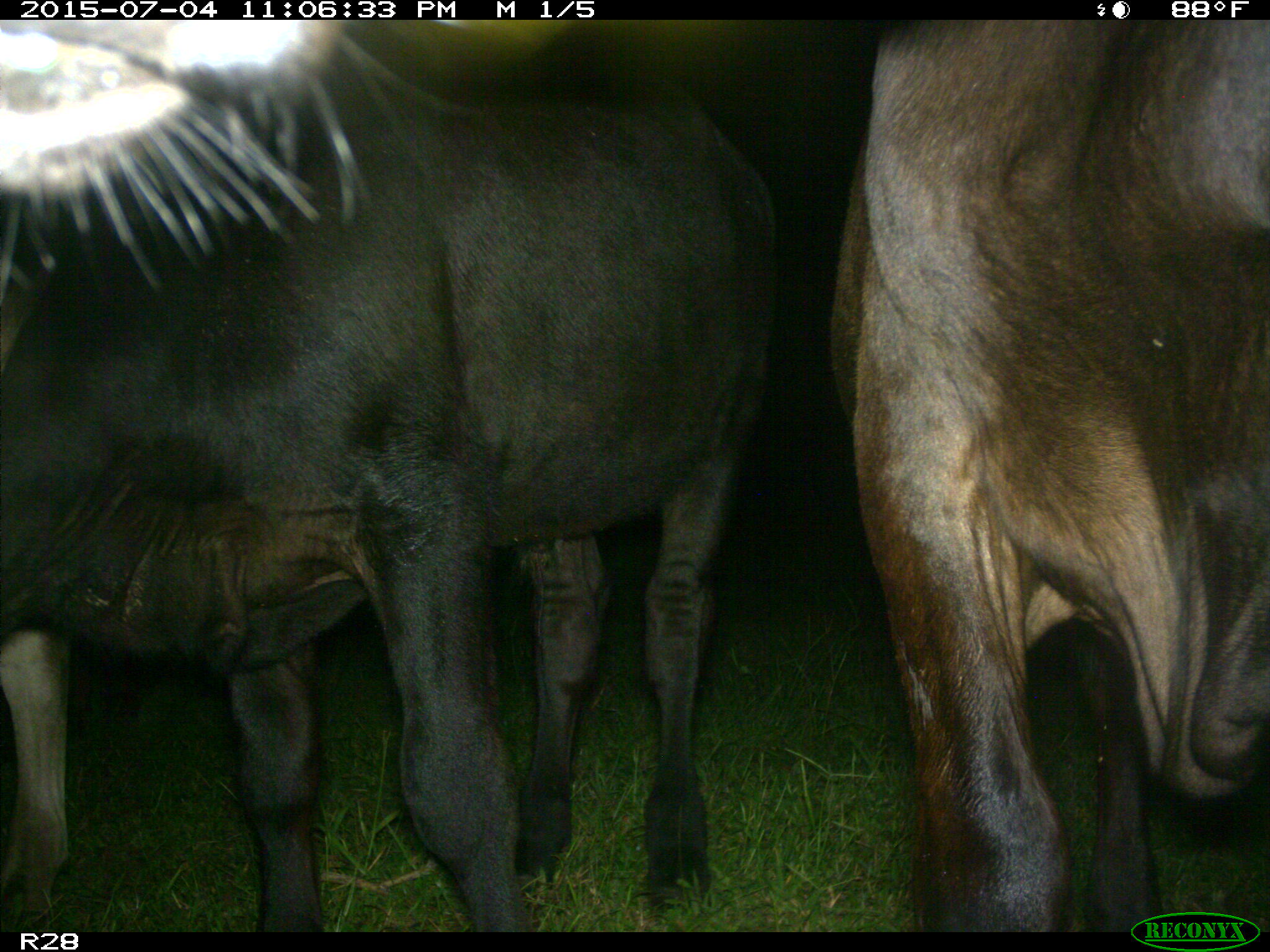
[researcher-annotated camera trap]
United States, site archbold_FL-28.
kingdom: Animalia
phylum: Chordata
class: Mammalia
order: Artiodactyla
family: Bovidae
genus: Bos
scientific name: Bos taurus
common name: domestic cow